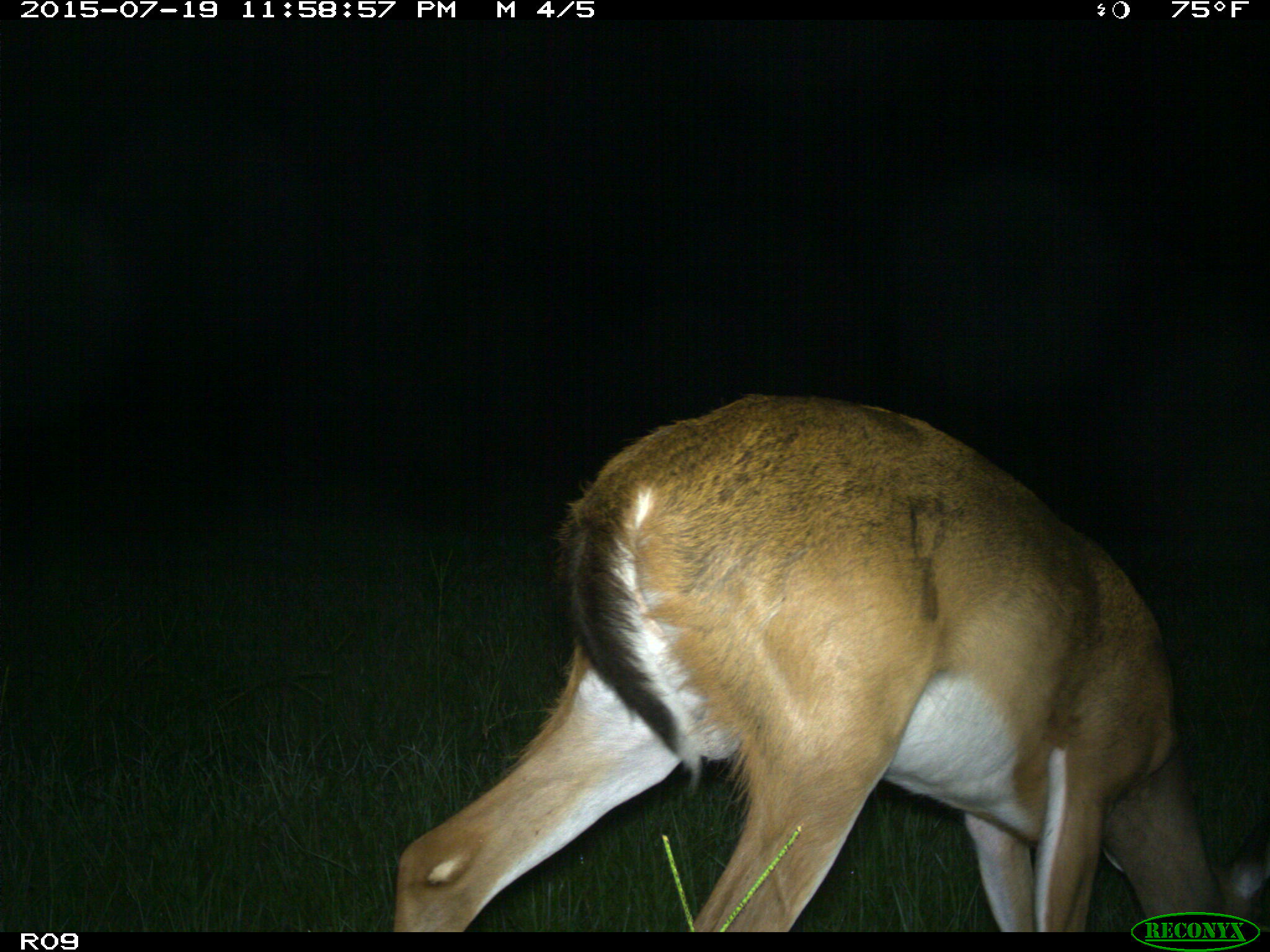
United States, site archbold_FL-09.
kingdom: Animalia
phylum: Chordata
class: Mammalia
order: Artiodactyla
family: Cervidae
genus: Odocoileus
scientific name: Odocoileus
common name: deer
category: unidentified deer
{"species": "unidentified deer (deer) (Odocoileus)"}